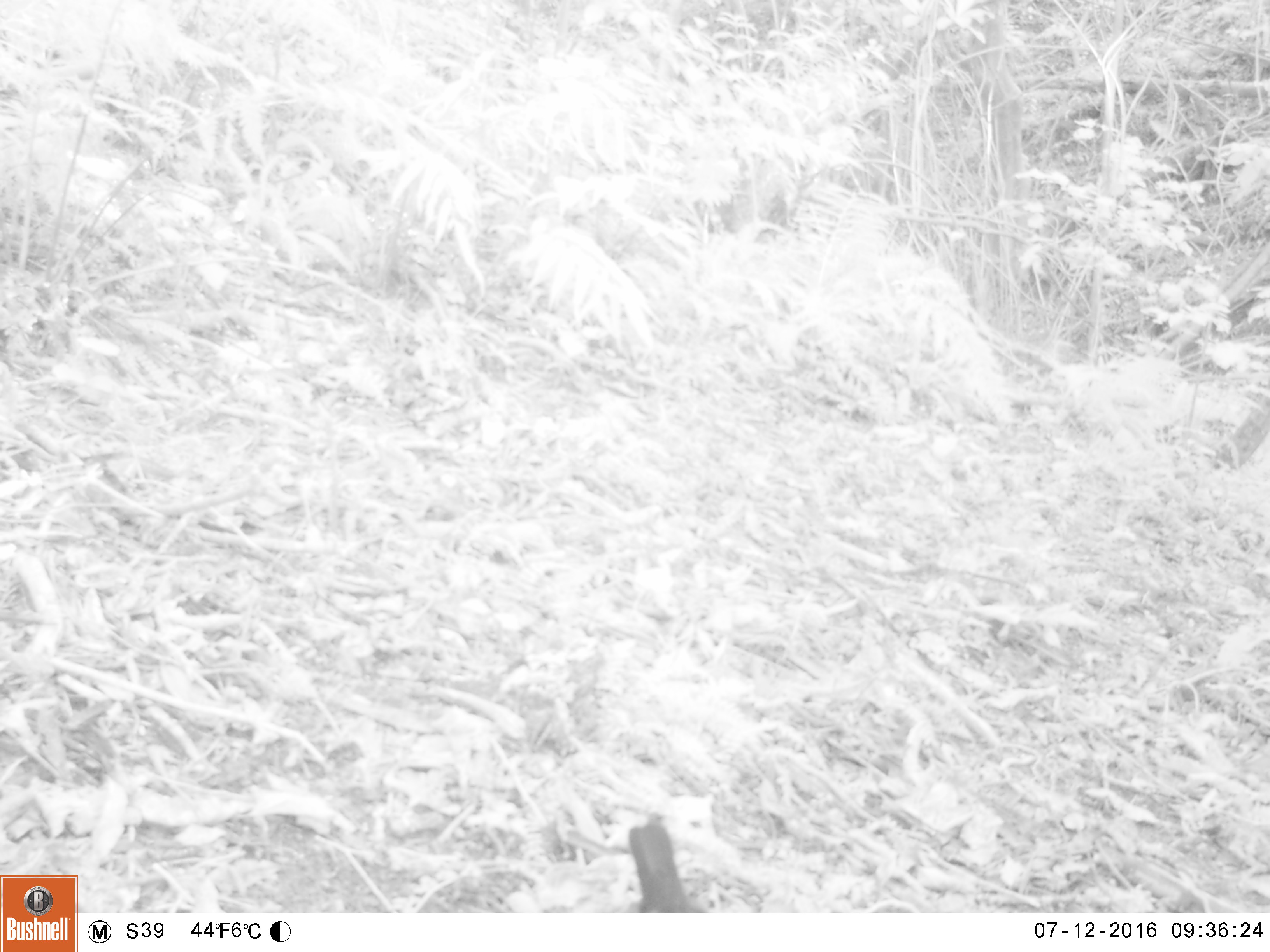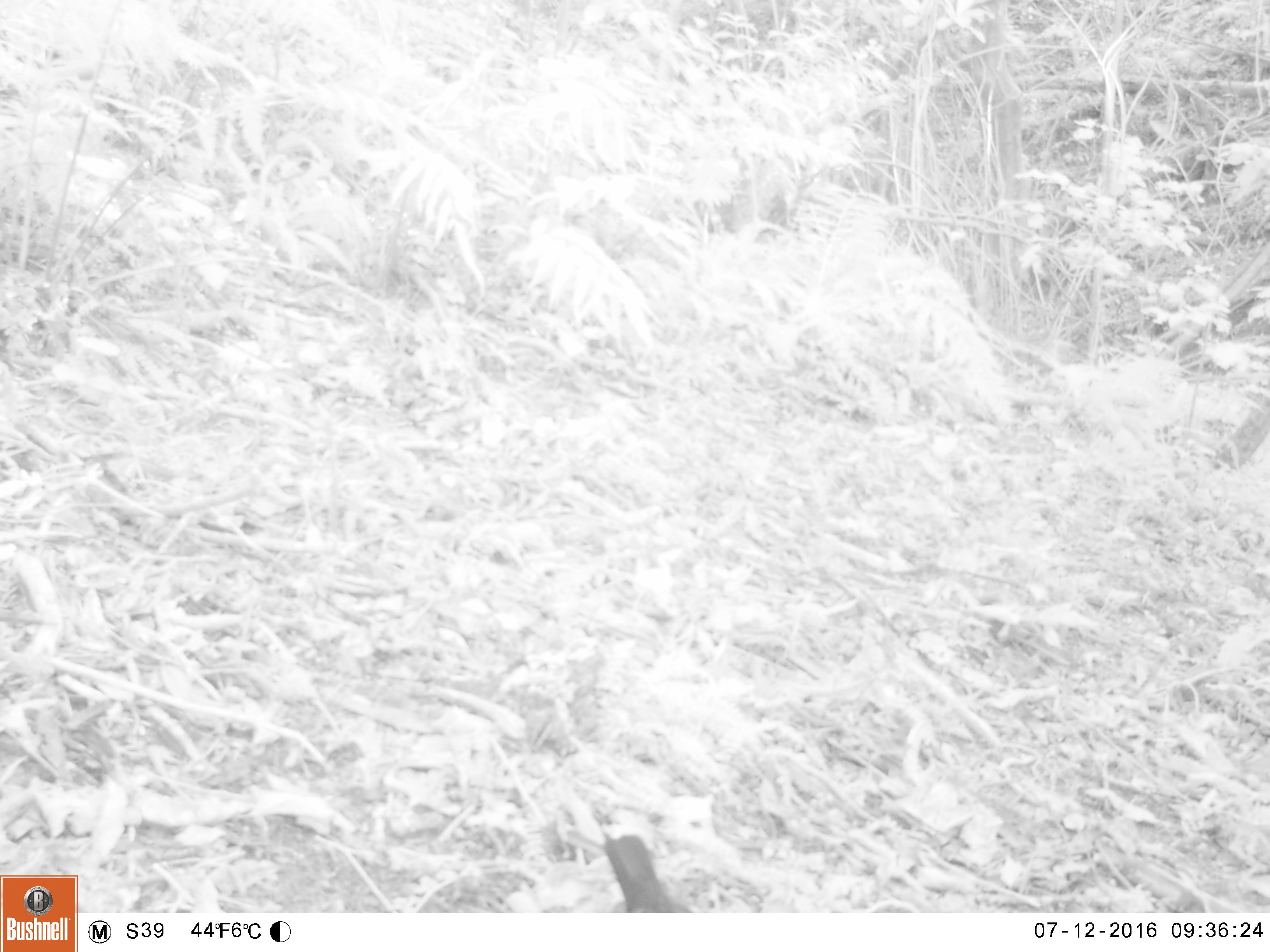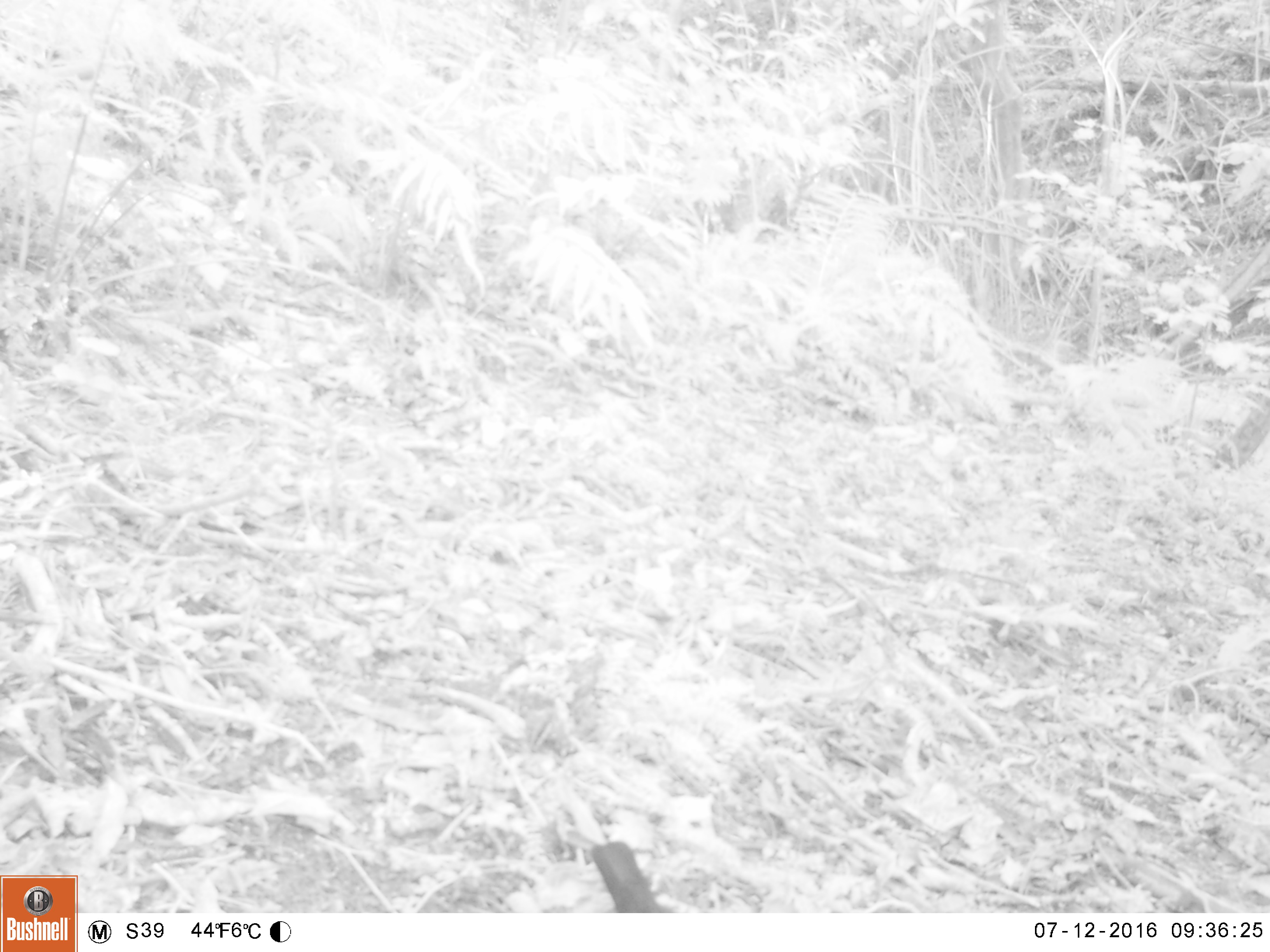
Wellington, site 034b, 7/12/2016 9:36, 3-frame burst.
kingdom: Animalia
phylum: Chordata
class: Aves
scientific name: Aves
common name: bird